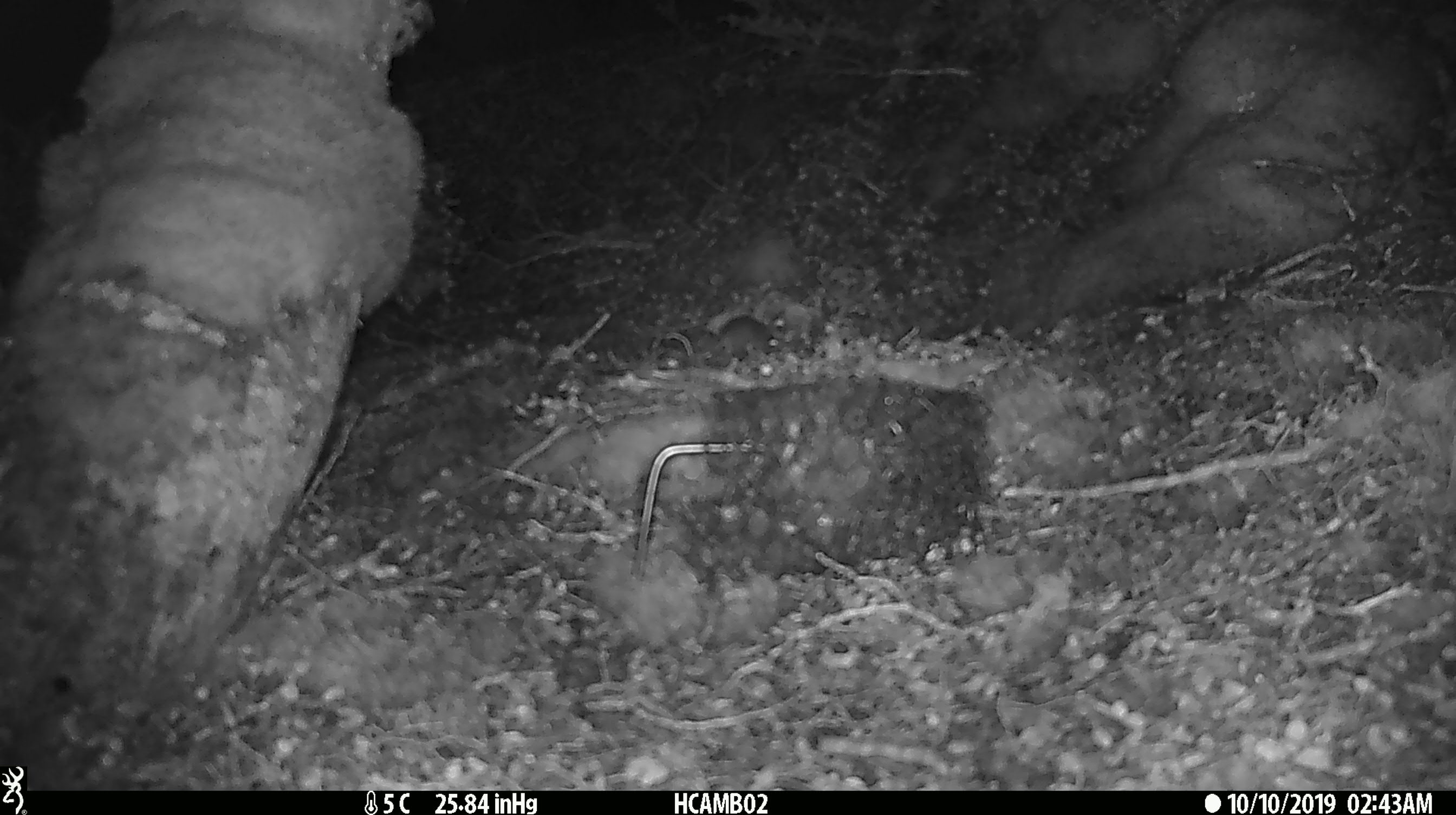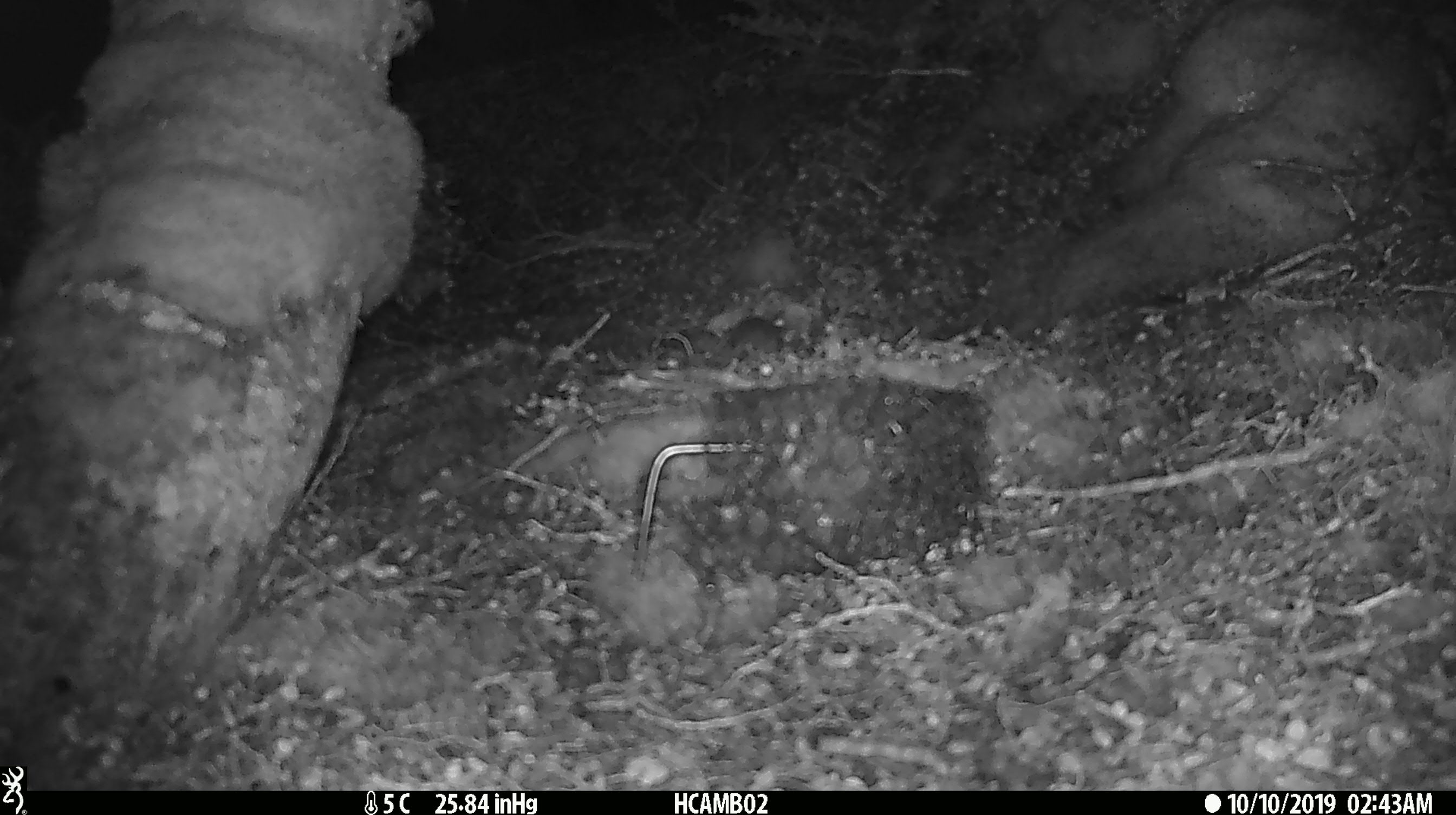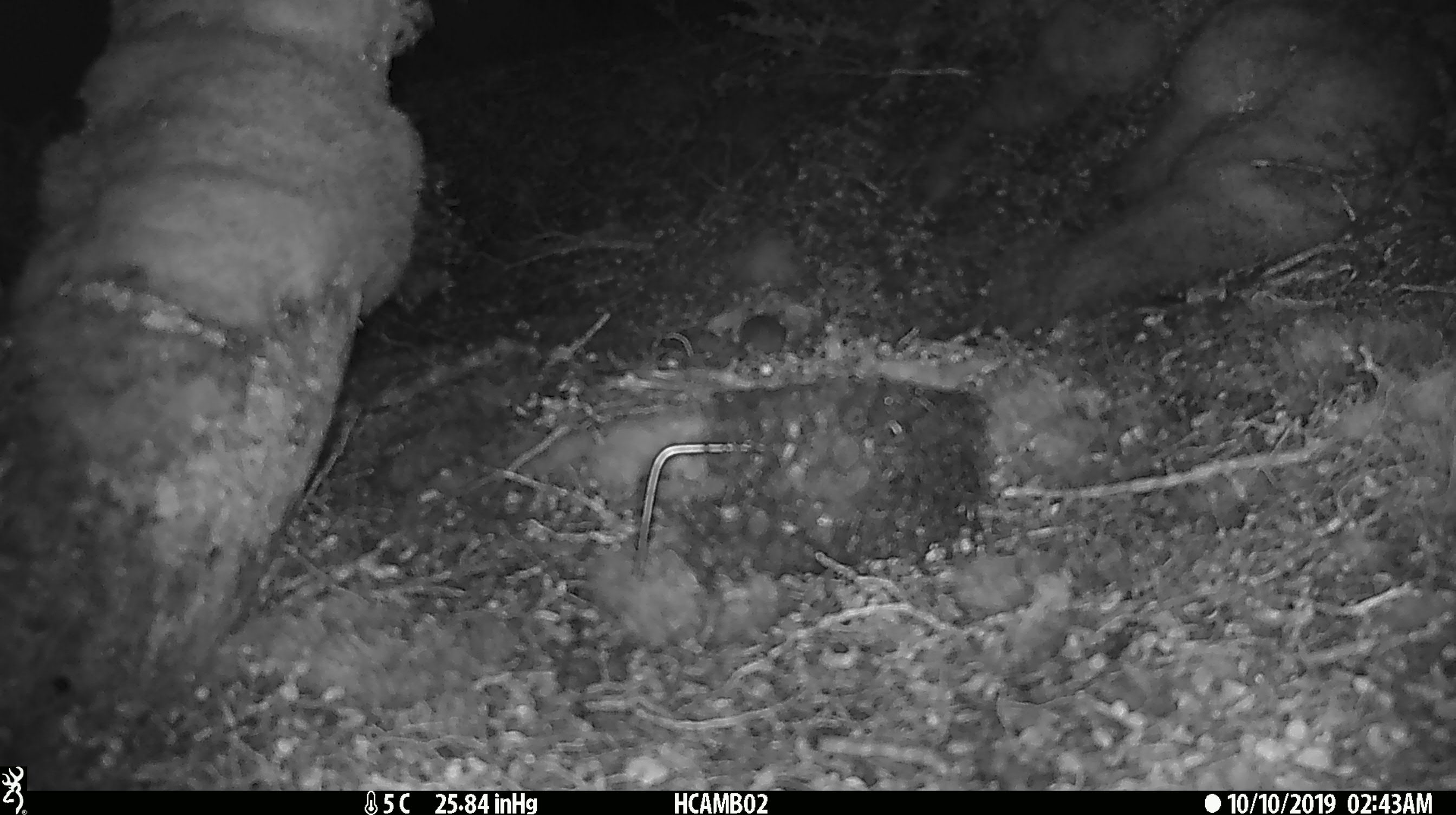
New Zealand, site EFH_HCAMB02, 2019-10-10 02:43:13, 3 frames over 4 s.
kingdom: Animalia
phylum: Chordata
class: Mammalia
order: Rodentia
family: Muridae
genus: Mus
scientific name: Mus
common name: mouse